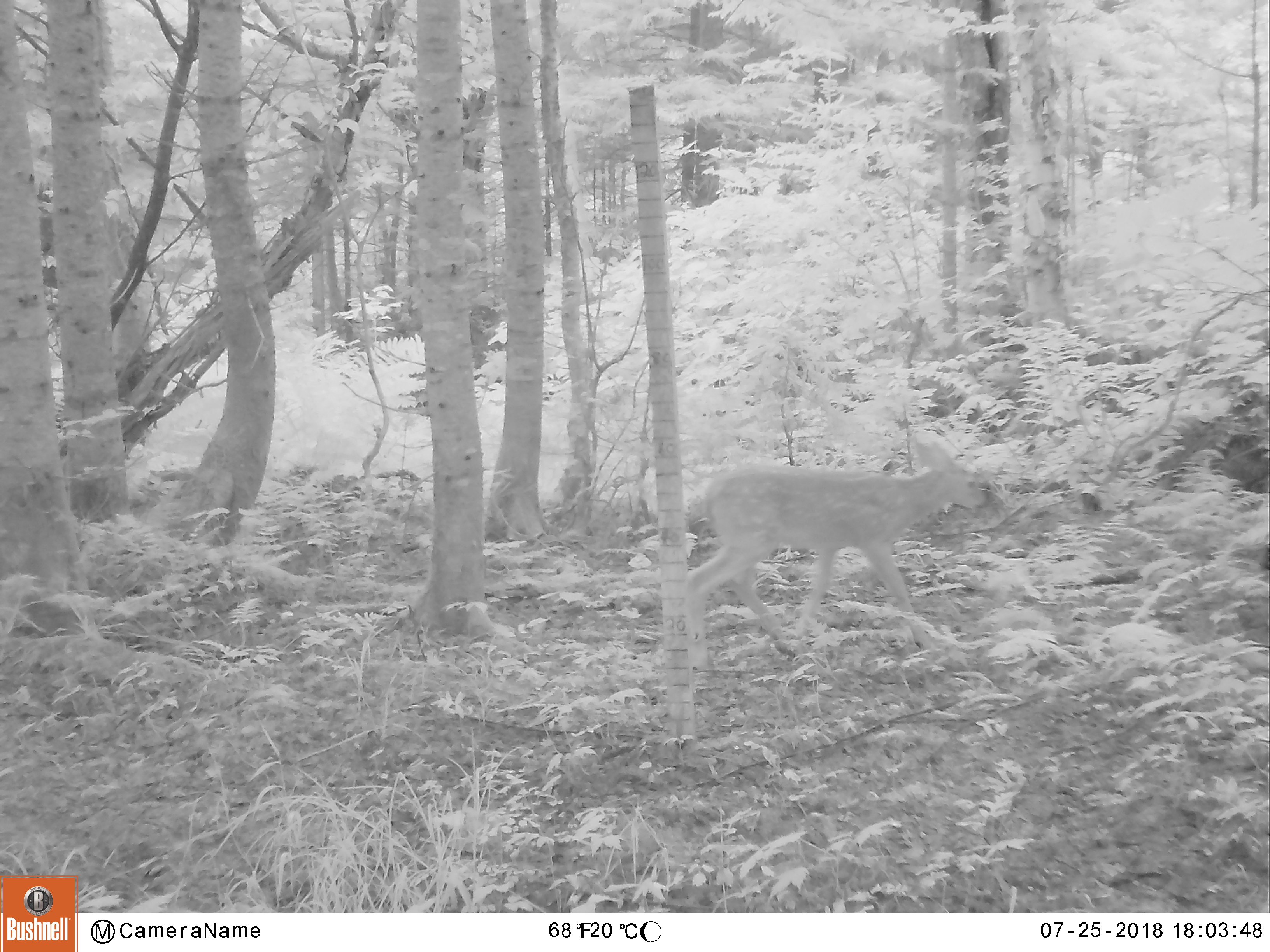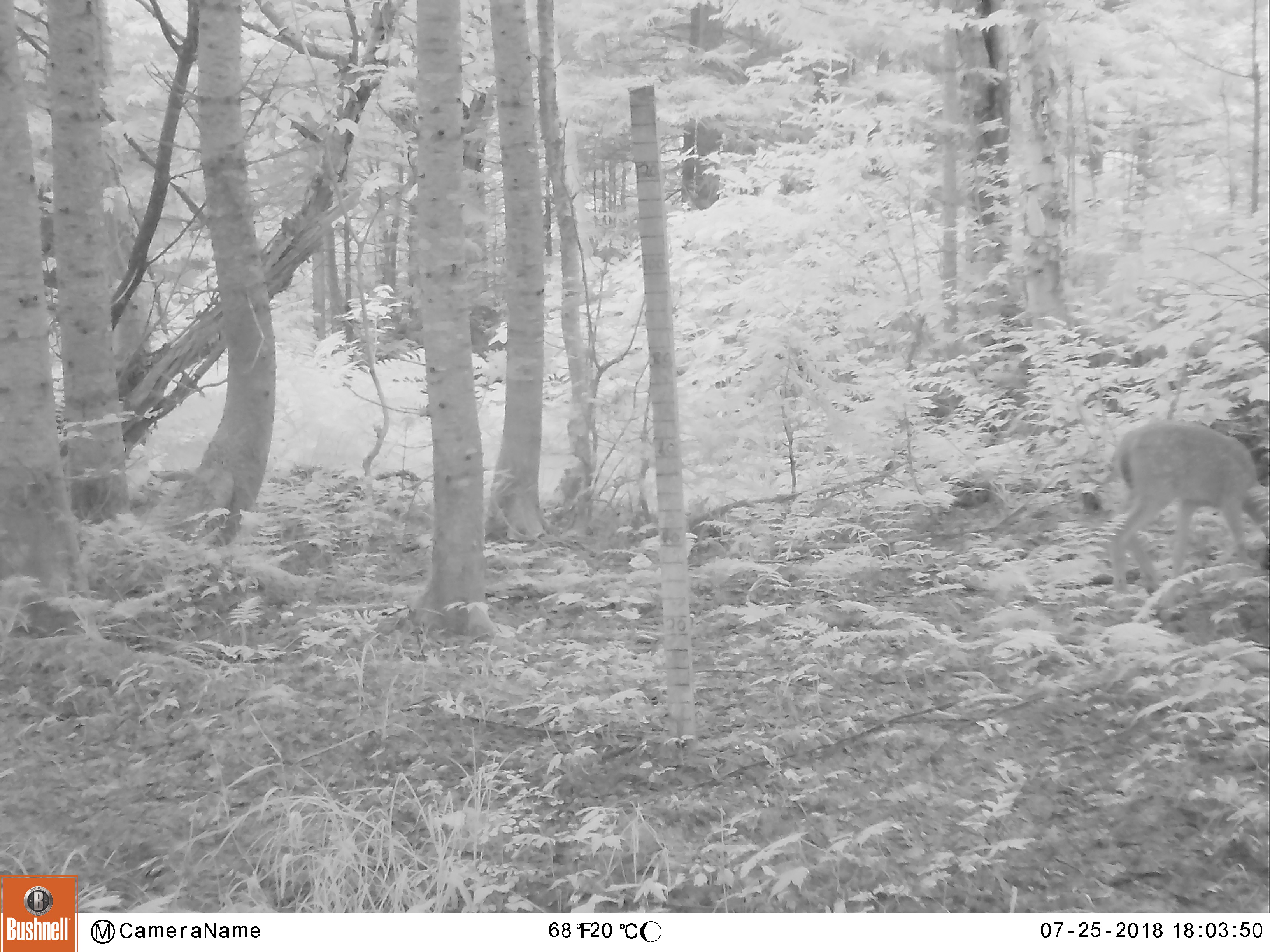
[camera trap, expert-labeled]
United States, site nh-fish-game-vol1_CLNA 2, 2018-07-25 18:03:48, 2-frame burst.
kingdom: Animalia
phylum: Chordata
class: Mammalia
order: Artiodactyla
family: Cervidae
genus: Odocoileus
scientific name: Odocoileus virginianus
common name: white-tailed deer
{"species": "white-tailed deer (Odocoileus virginianus)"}